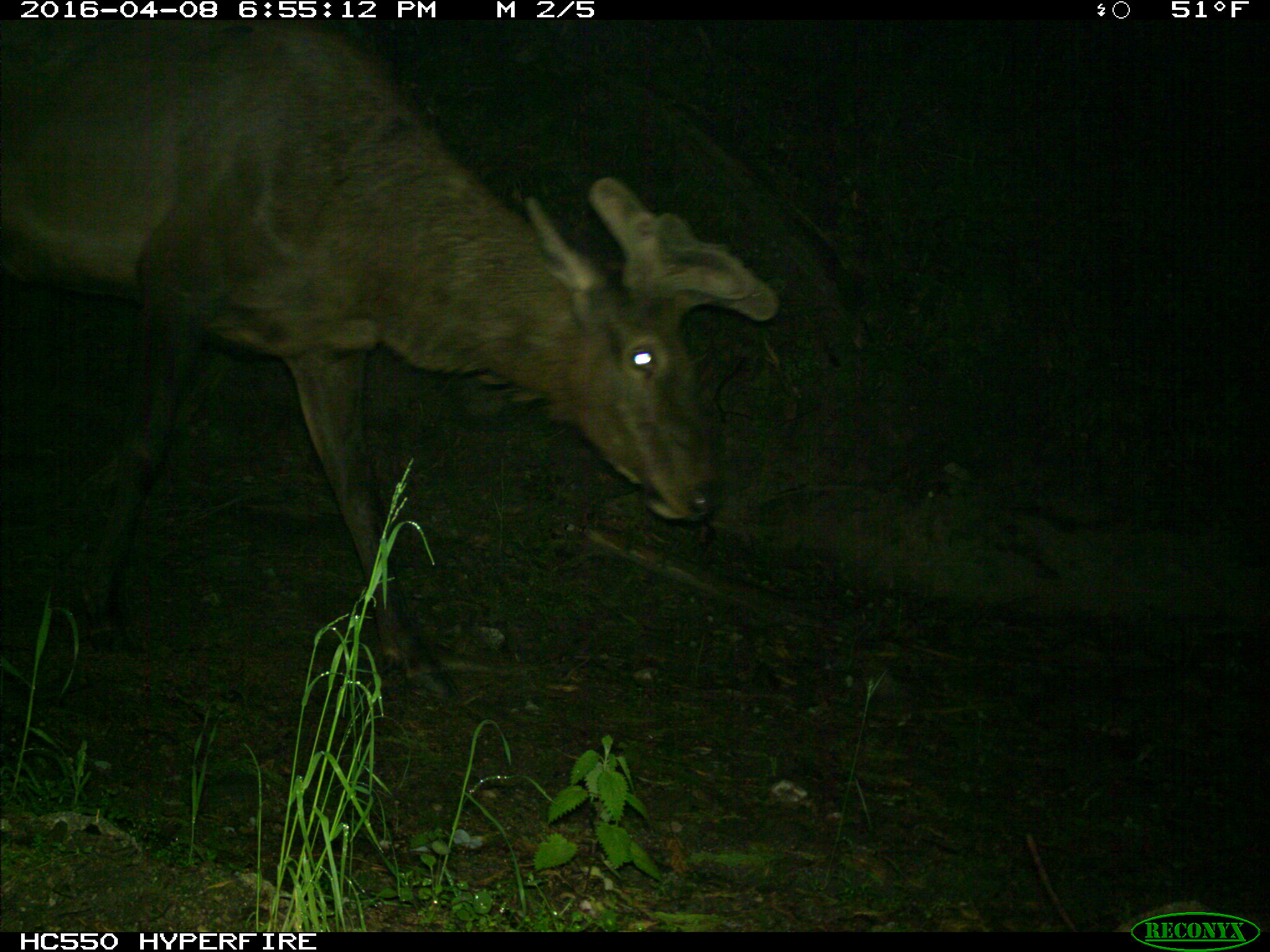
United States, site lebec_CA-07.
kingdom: Animalia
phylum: Chordata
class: Mammalia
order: Artiodactyla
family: Cervidae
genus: Cervus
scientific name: Cervus canadensis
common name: elk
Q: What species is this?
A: Cervus canadensis (elk).